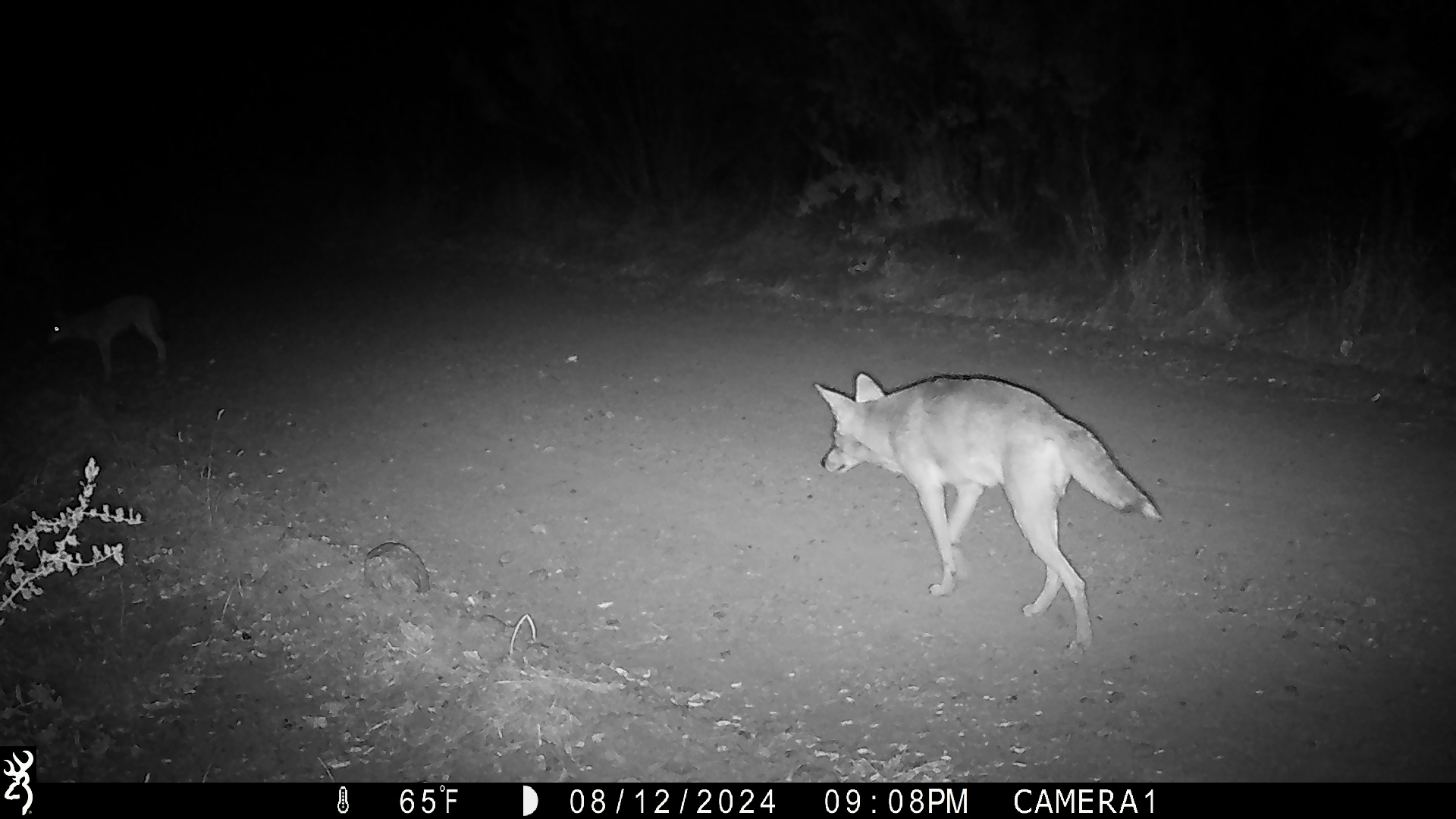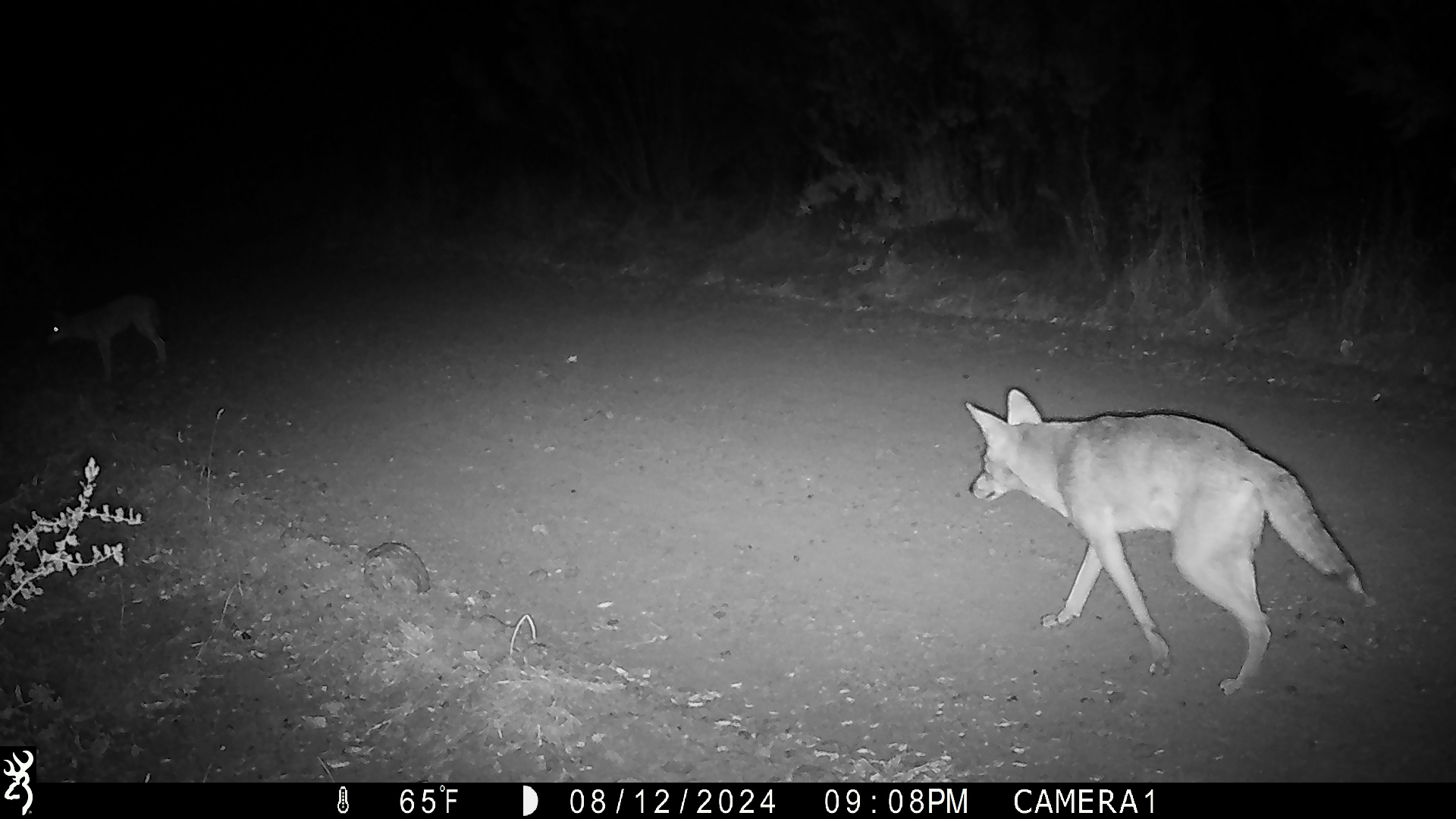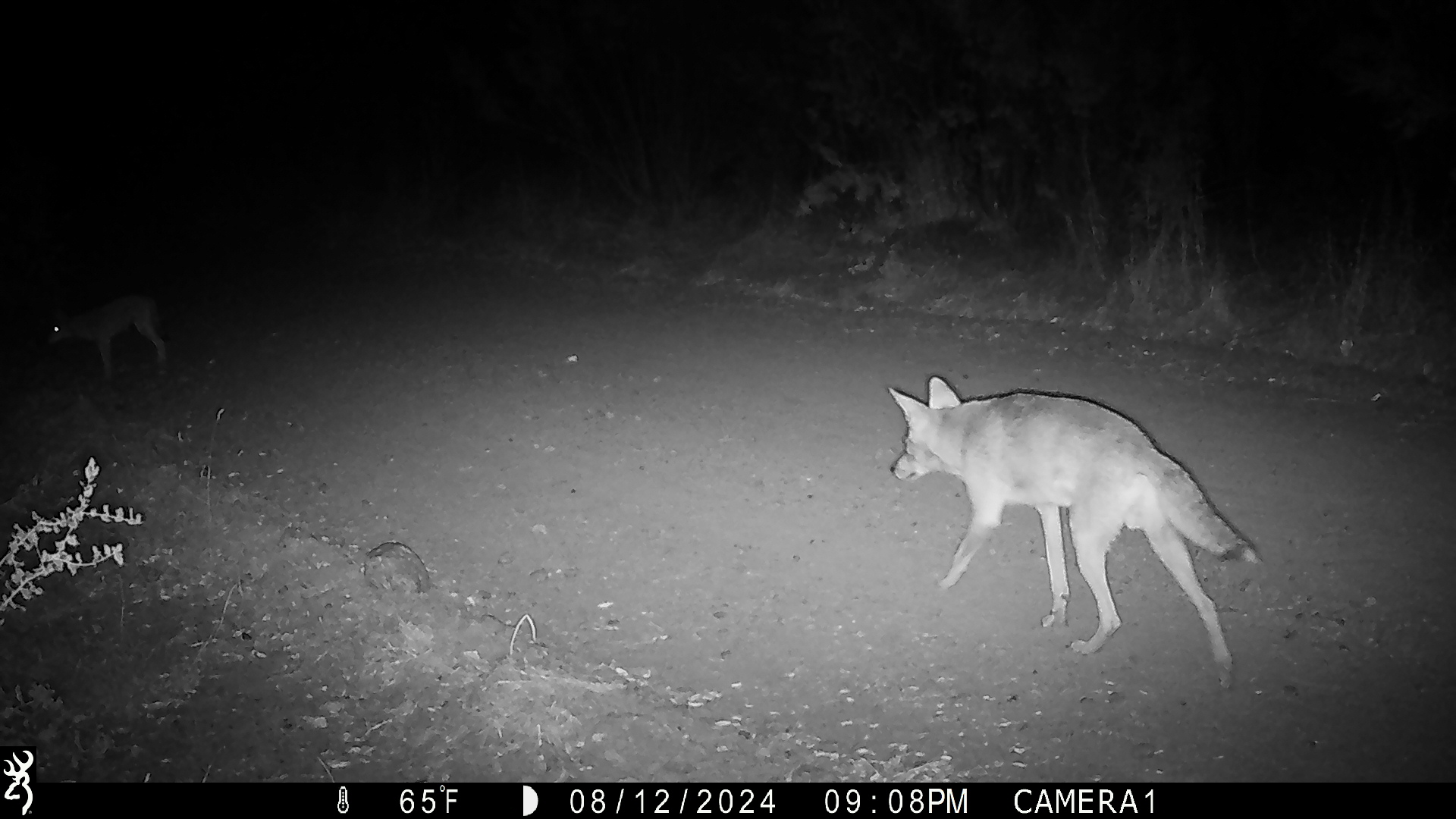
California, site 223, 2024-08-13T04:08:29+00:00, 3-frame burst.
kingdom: Animalia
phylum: Chordata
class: Mammalia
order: Carnivora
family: Canidae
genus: Canis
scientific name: Canis latrans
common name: coyote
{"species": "coyote (Canis latrans)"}